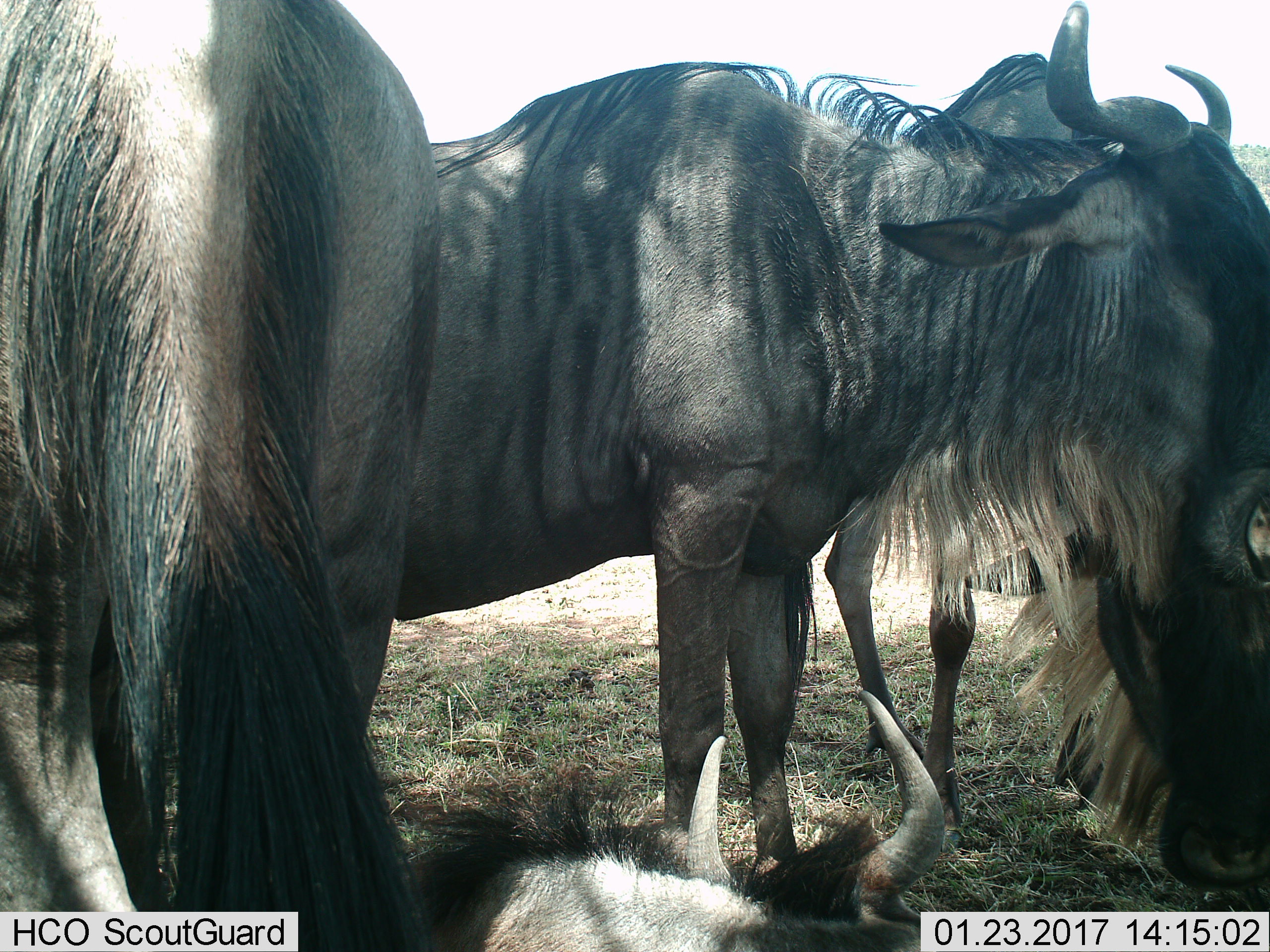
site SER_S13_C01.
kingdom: Animalia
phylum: Chordata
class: Mammalia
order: Artiodactyla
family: Bovidae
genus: Connochaetes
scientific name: Connochaetes taurinus taurinus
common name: blue wildebeest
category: wildebeestblue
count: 4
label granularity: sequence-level